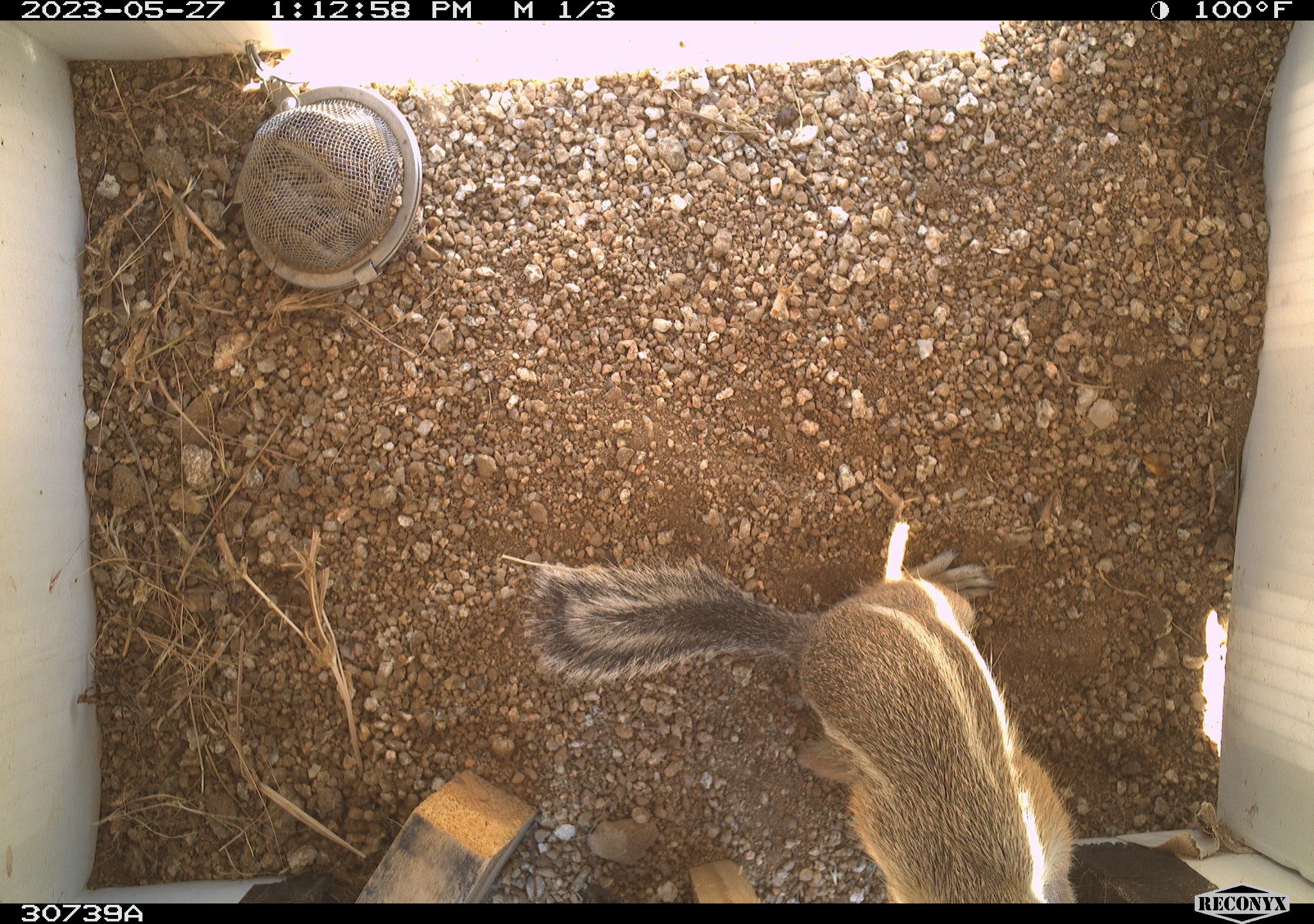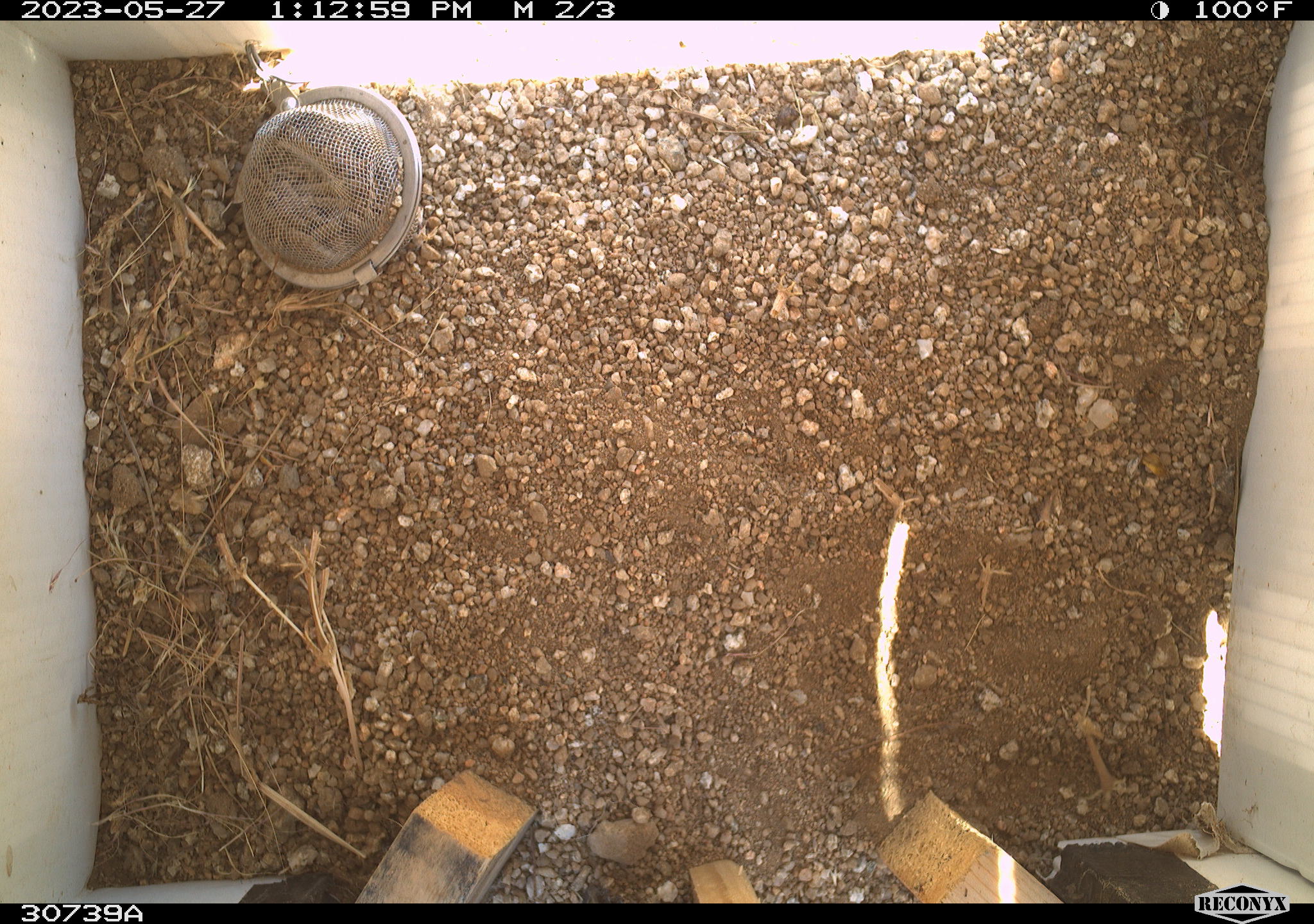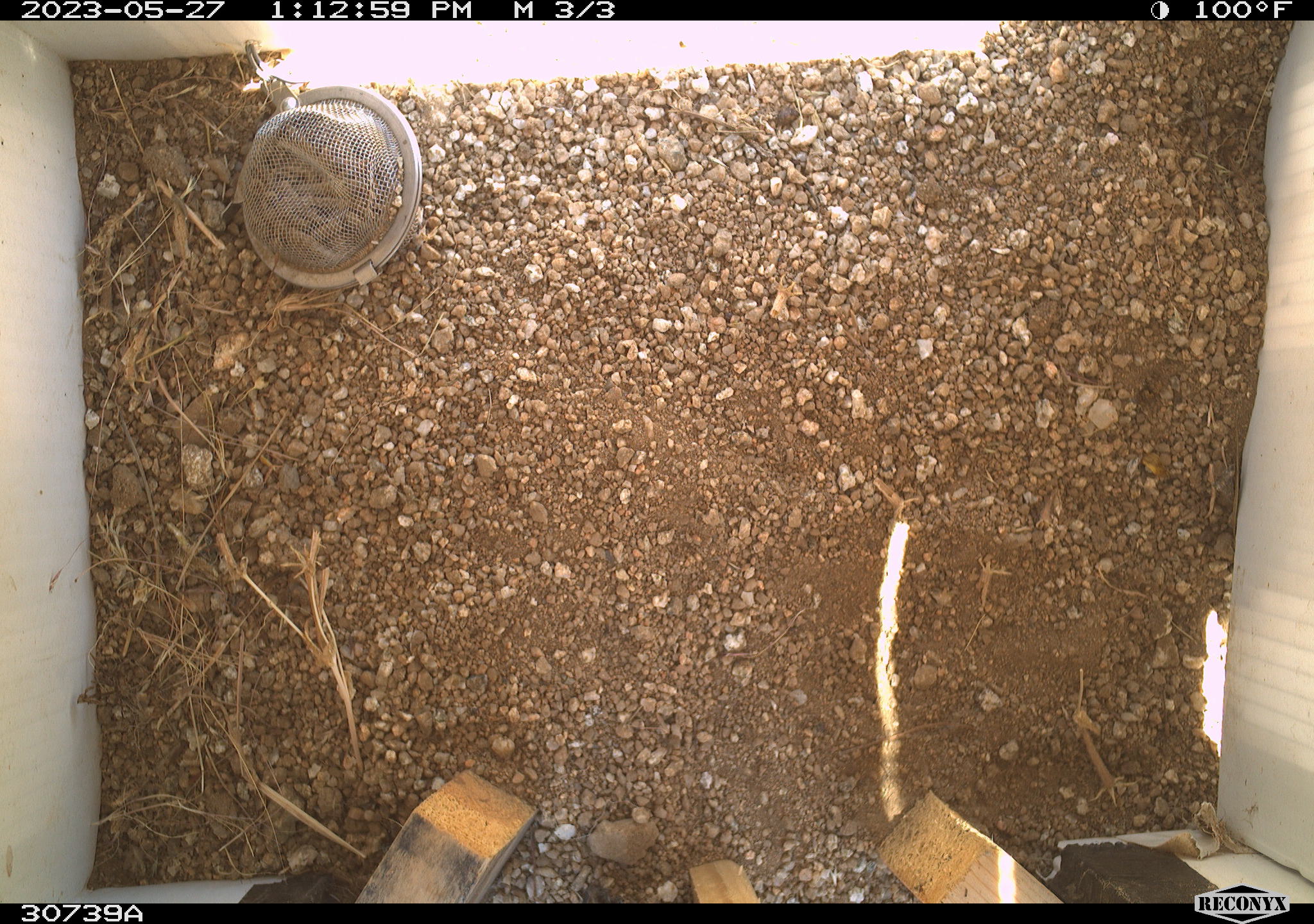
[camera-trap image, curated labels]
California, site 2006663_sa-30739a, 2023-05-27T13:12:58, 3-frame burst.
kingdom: Animalia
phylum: Chordata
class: Mammalia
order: Rodentia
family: Sciuridae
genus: Ammospermophilus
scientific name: Ammospermophilus leucurus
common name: white-tailed antelope squirrel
White-tailed antelope squirrel (Ammospermophilus leucurus).